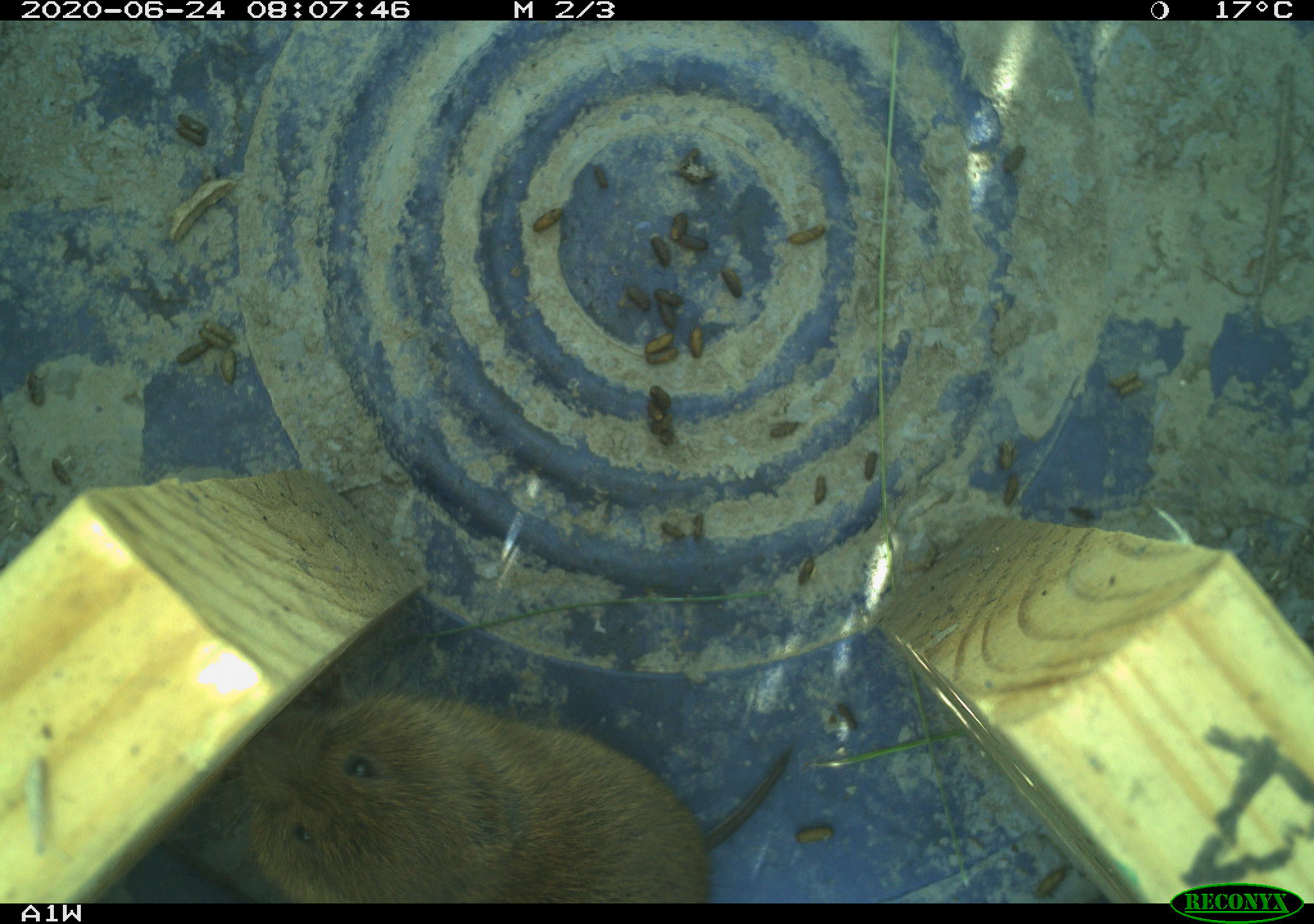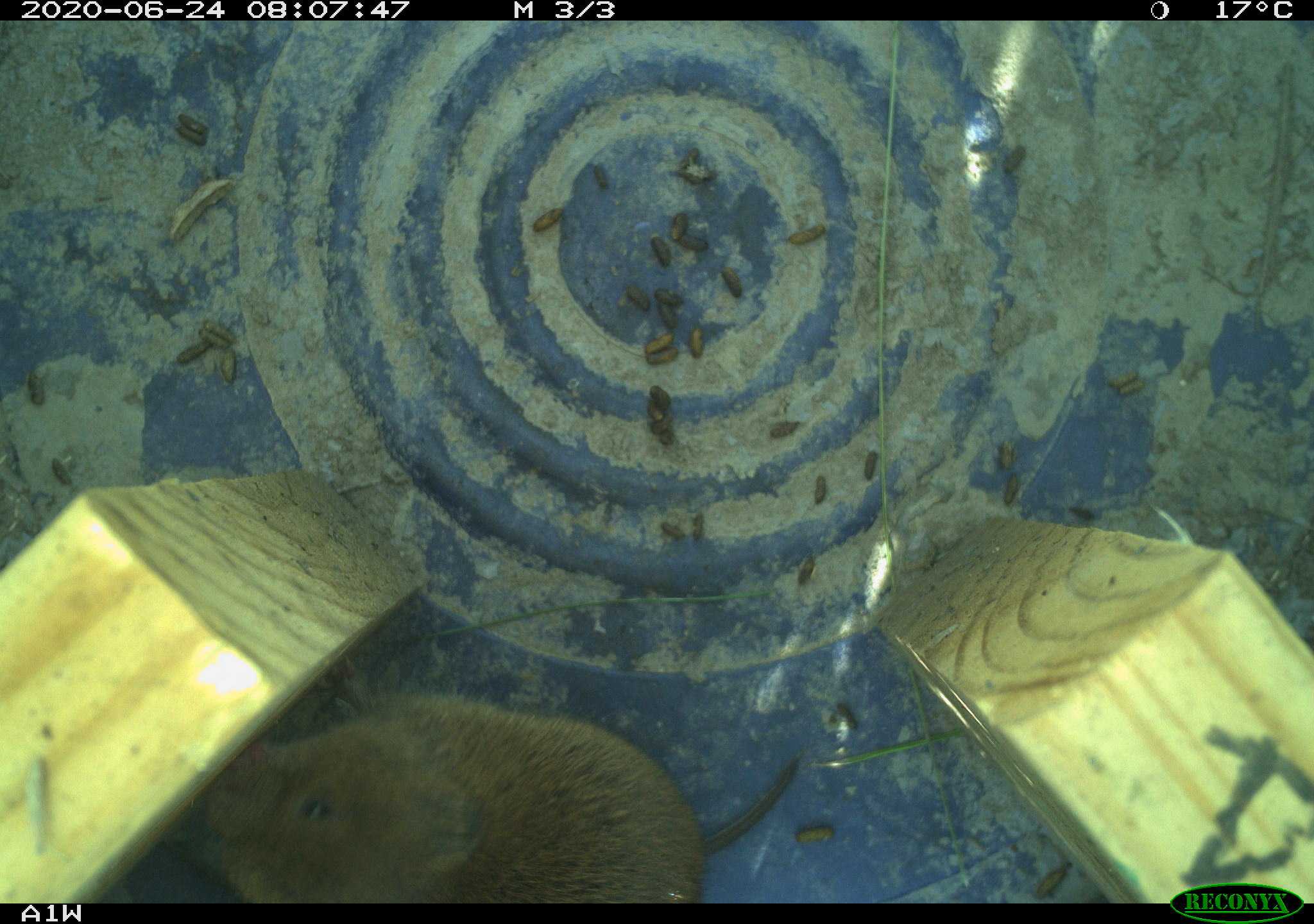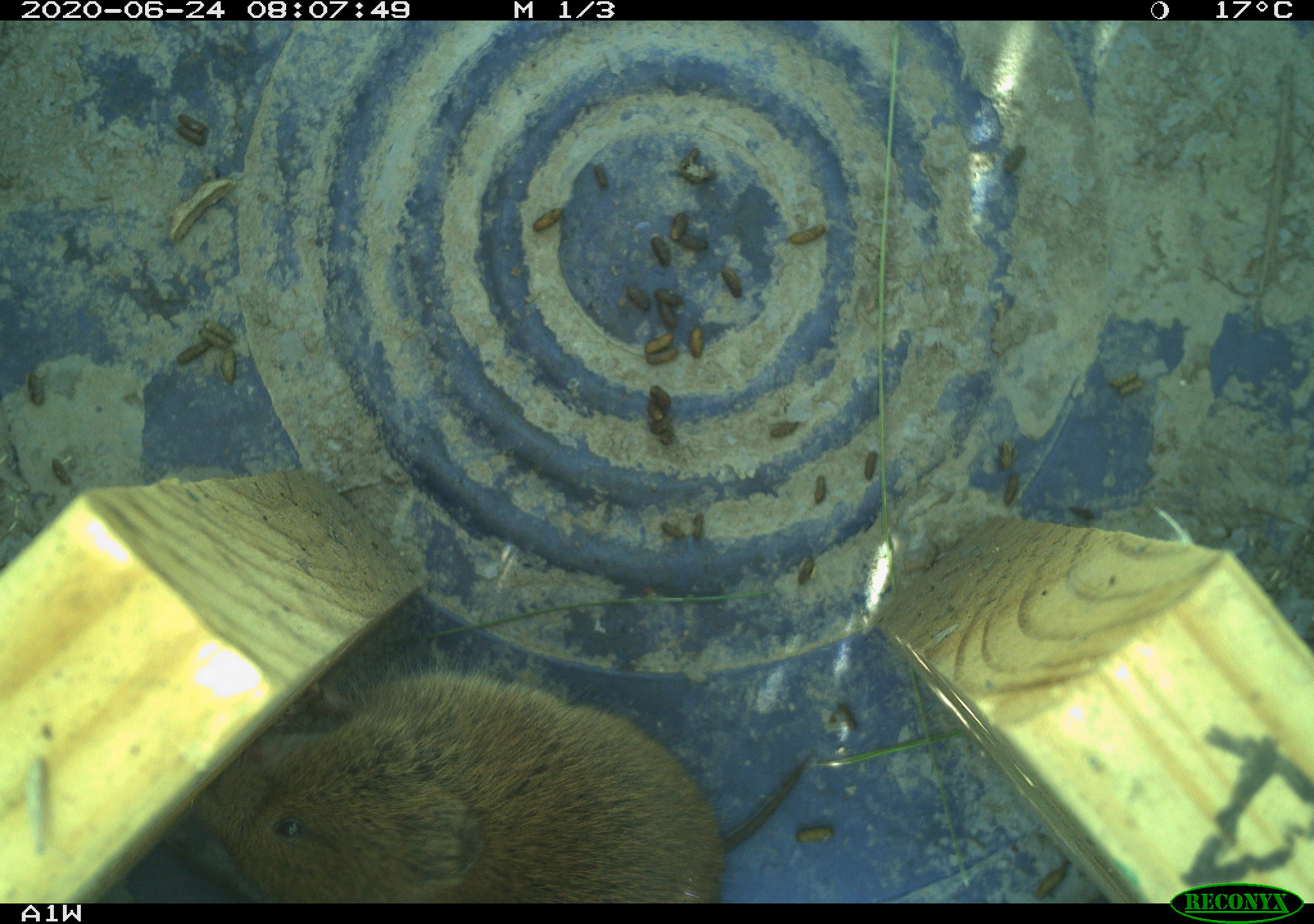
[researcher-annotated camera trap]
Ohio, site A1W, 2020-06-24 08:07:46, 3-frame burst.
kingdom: Animalia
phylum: Chordata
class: Mammalia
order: Rodentia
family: Cricetidae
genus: Microtus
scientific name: Microtus pennsylvanicus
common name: meadow vole